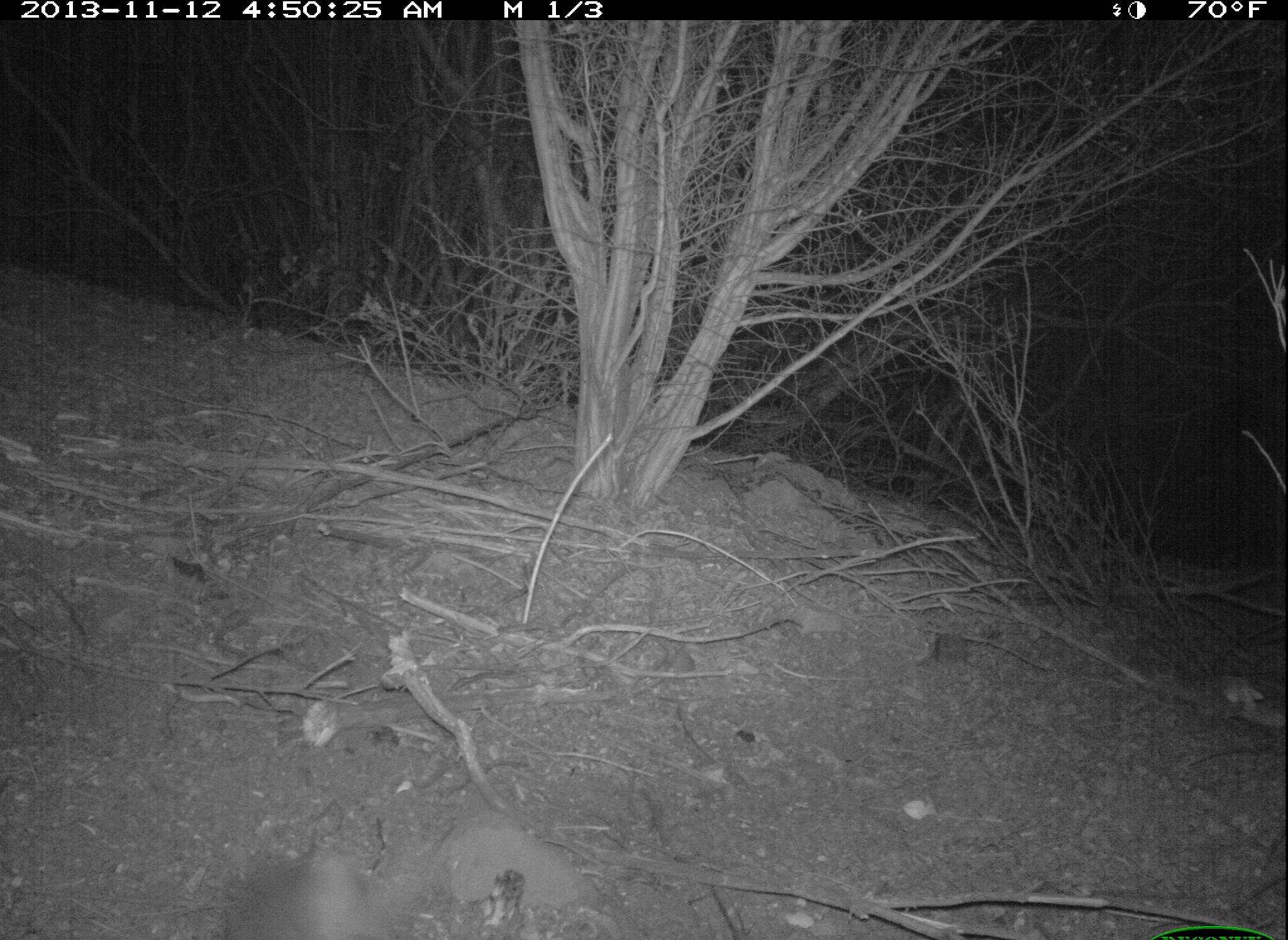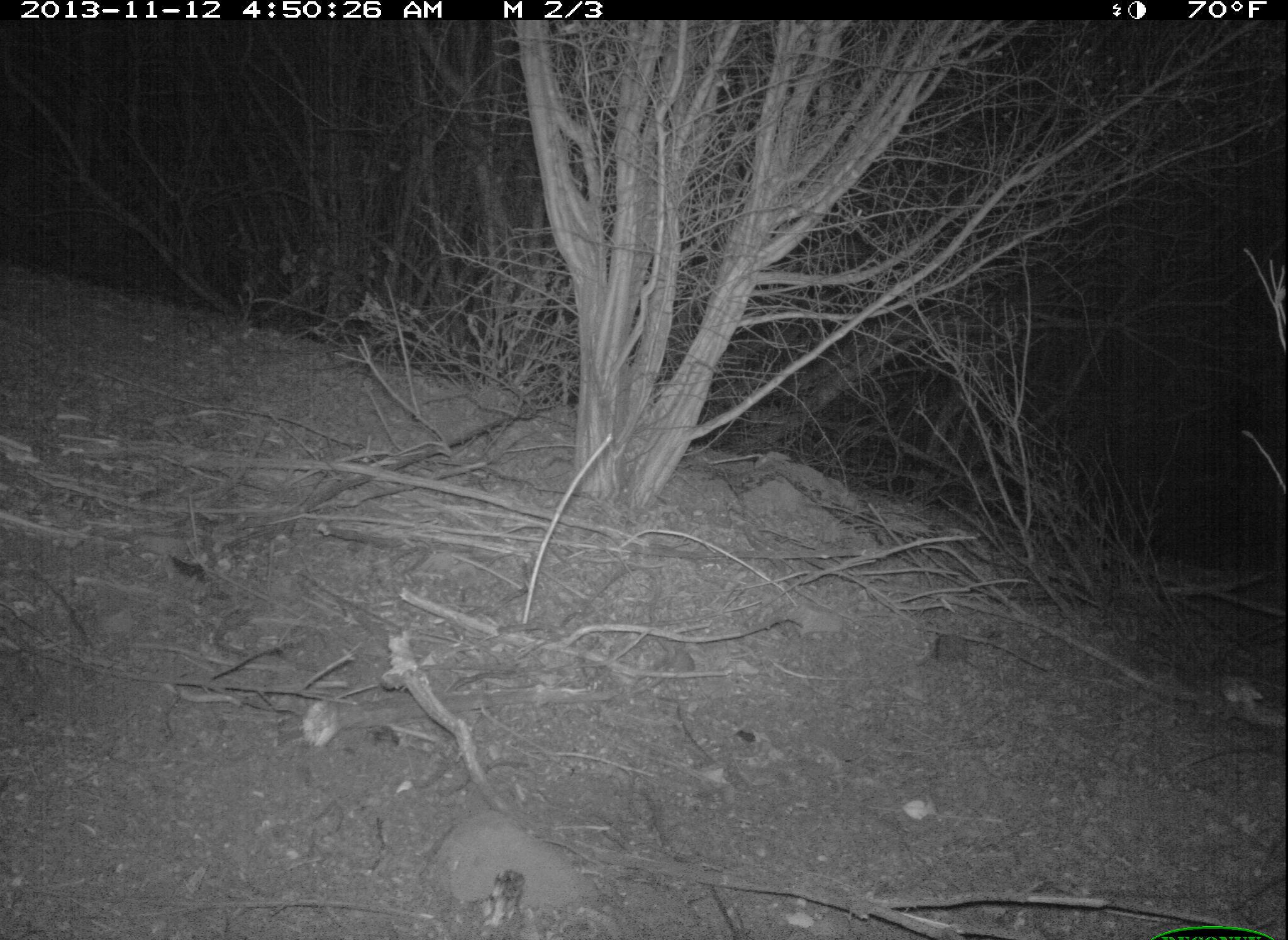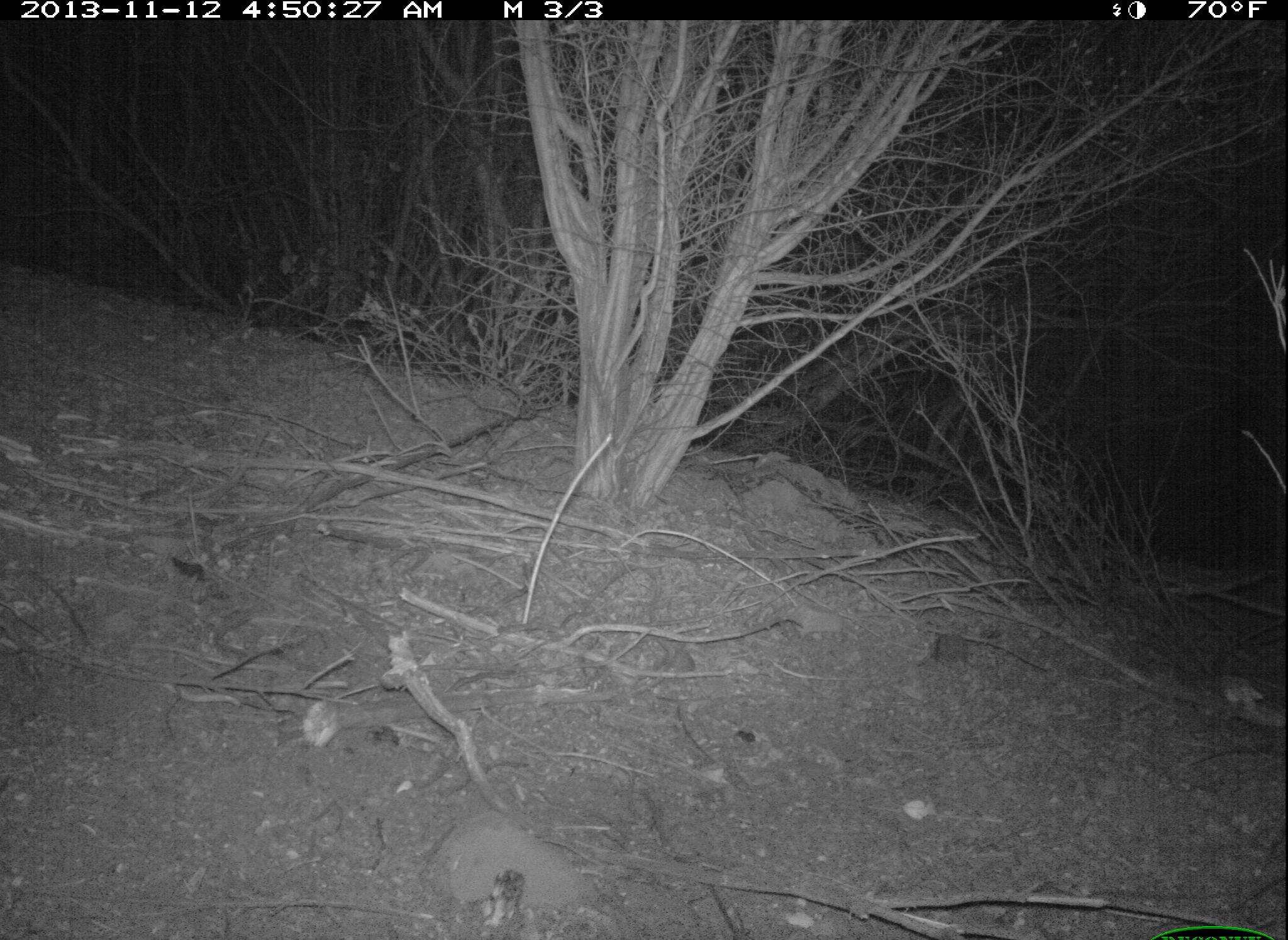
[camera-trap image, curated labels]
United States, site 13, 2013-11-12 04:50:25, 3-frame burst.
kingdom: Animalia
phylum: Chordata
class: Mammalia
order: Lagomorpha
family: Leporidae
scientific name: Leporidae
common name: rabbits and hares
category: rabbit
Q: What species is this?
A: Rabbit (rabbits and hares) (Leporidae).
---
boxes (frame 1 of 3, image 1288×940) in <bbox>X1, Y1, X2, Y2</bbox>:
rabbit: <bbox>223, 844, 426, 940</bbox>